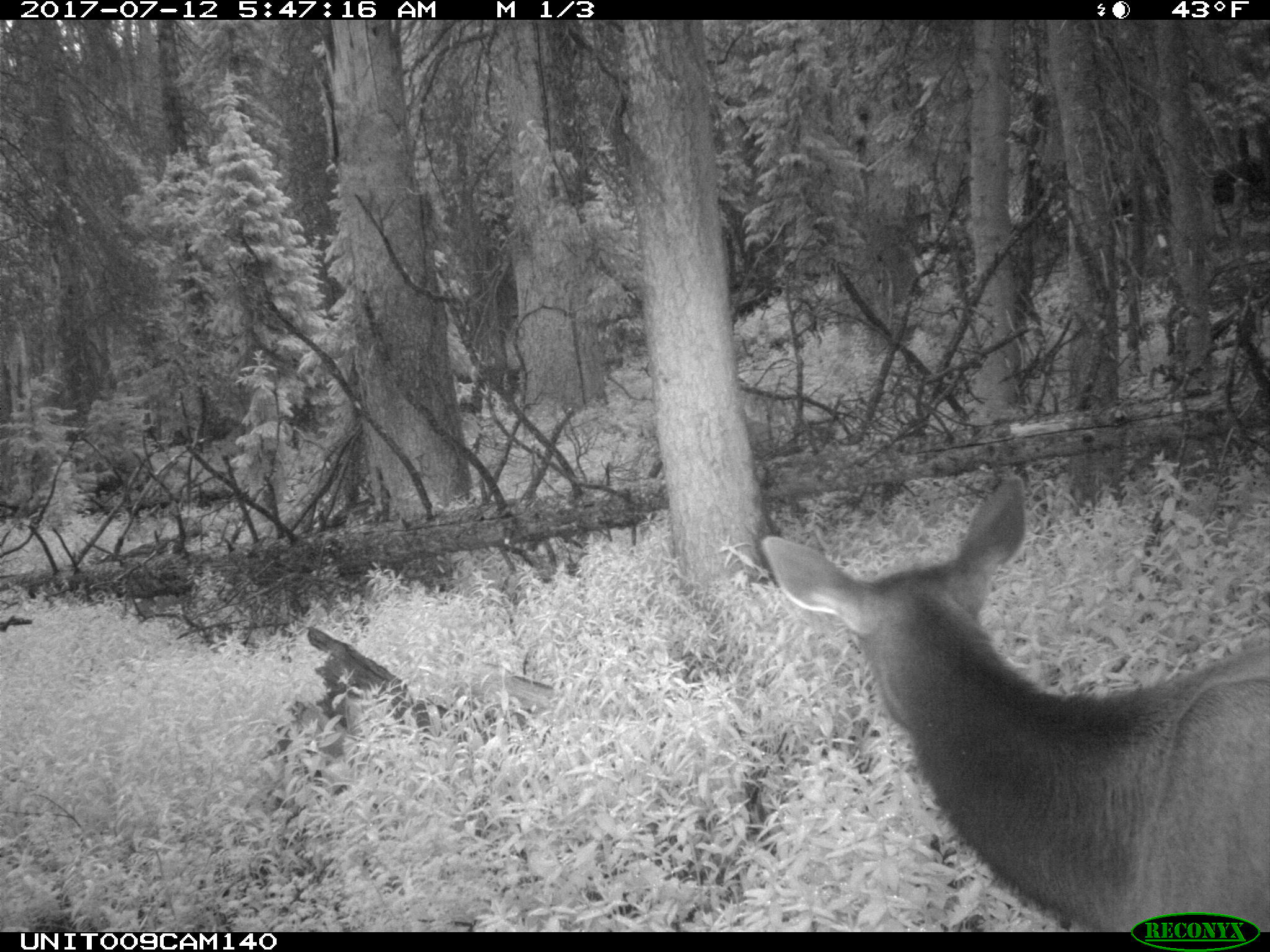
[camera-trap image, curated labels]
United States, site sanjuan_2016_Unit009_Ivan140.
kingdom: Animalia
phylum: Chordata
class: Mammalia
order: Artiodactyla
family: Cervidae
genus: Cervus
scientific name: Cervus elaphus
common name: red deer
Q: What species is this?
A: Cervus elaphus (red deer).